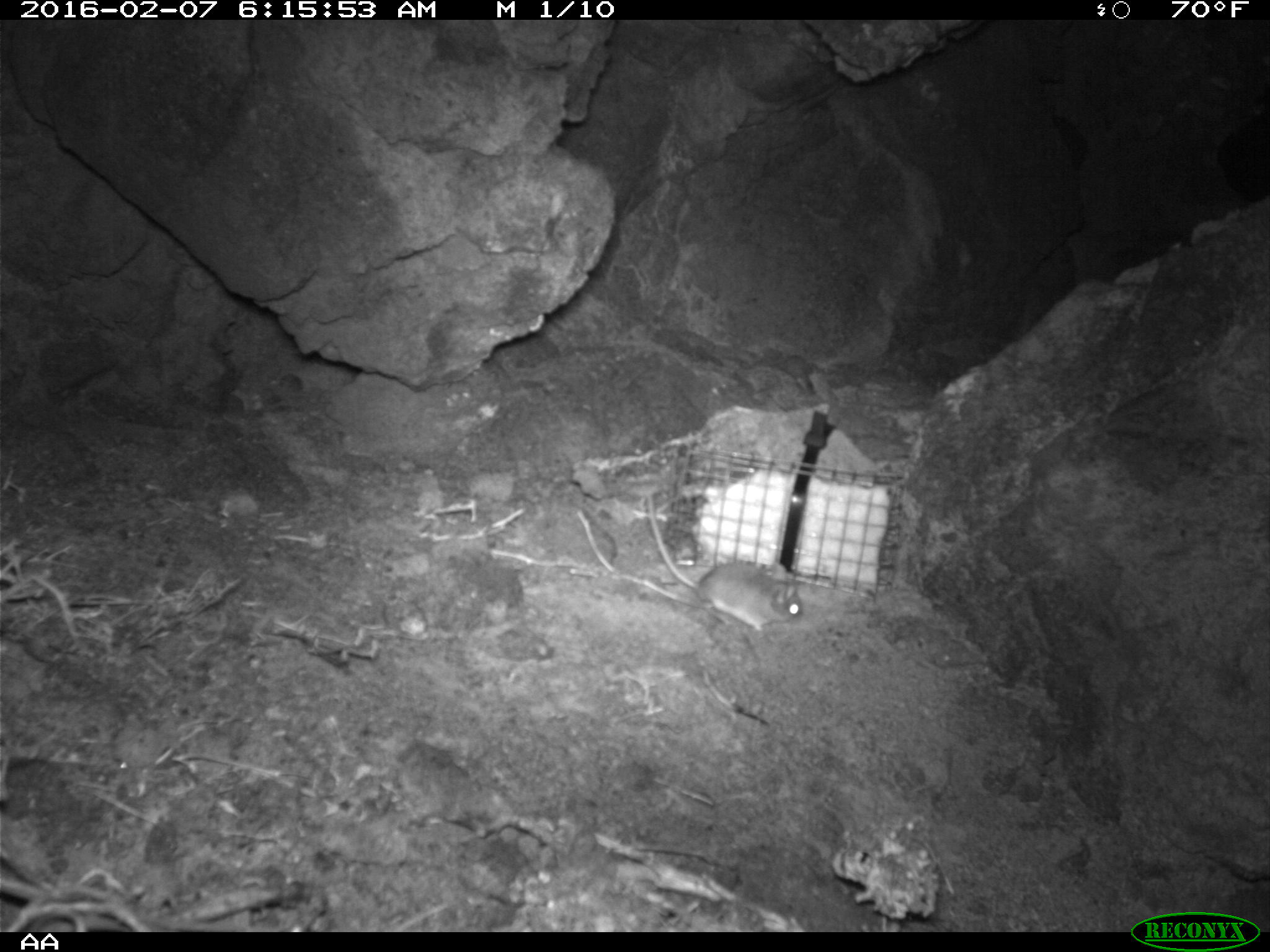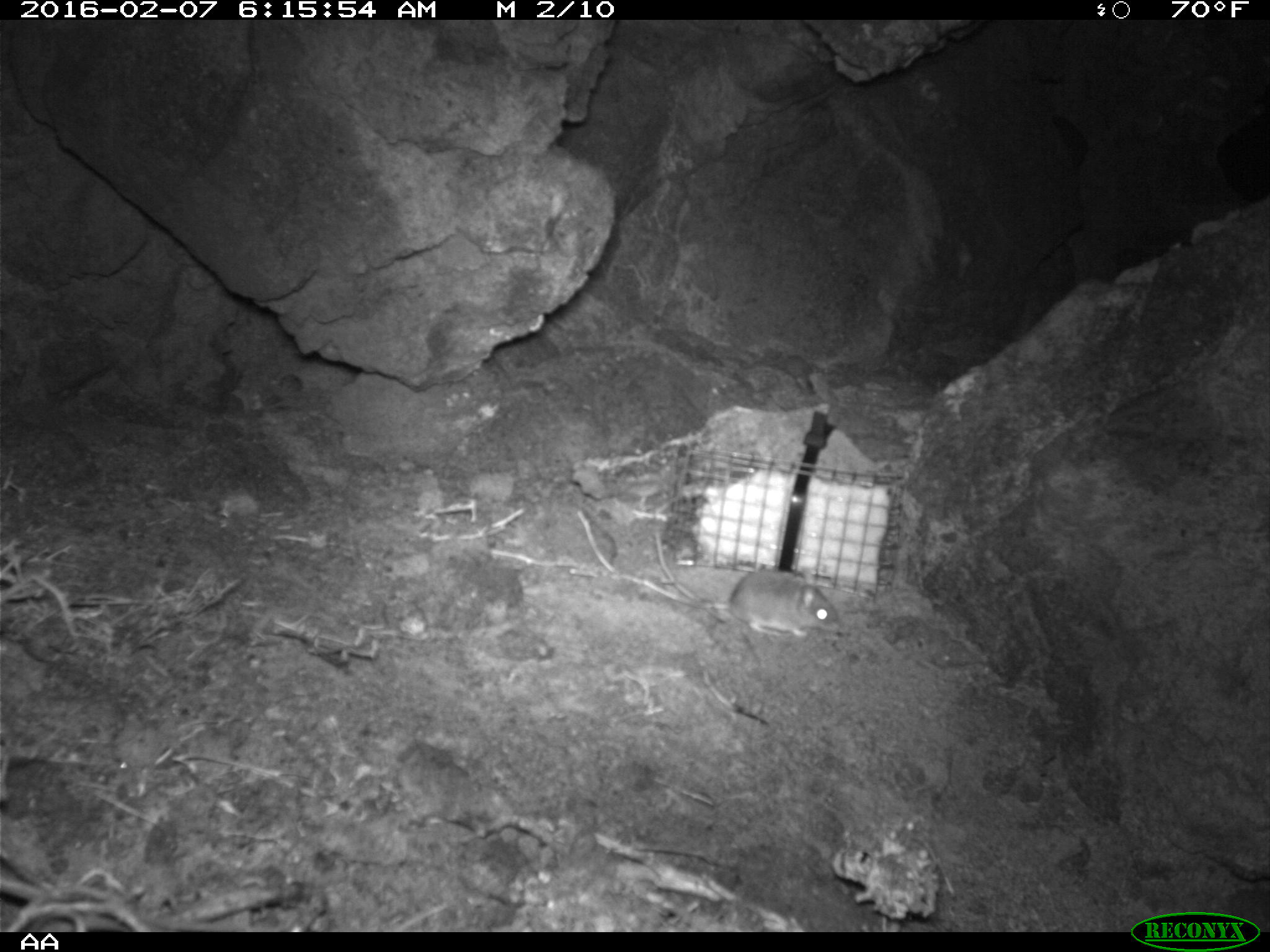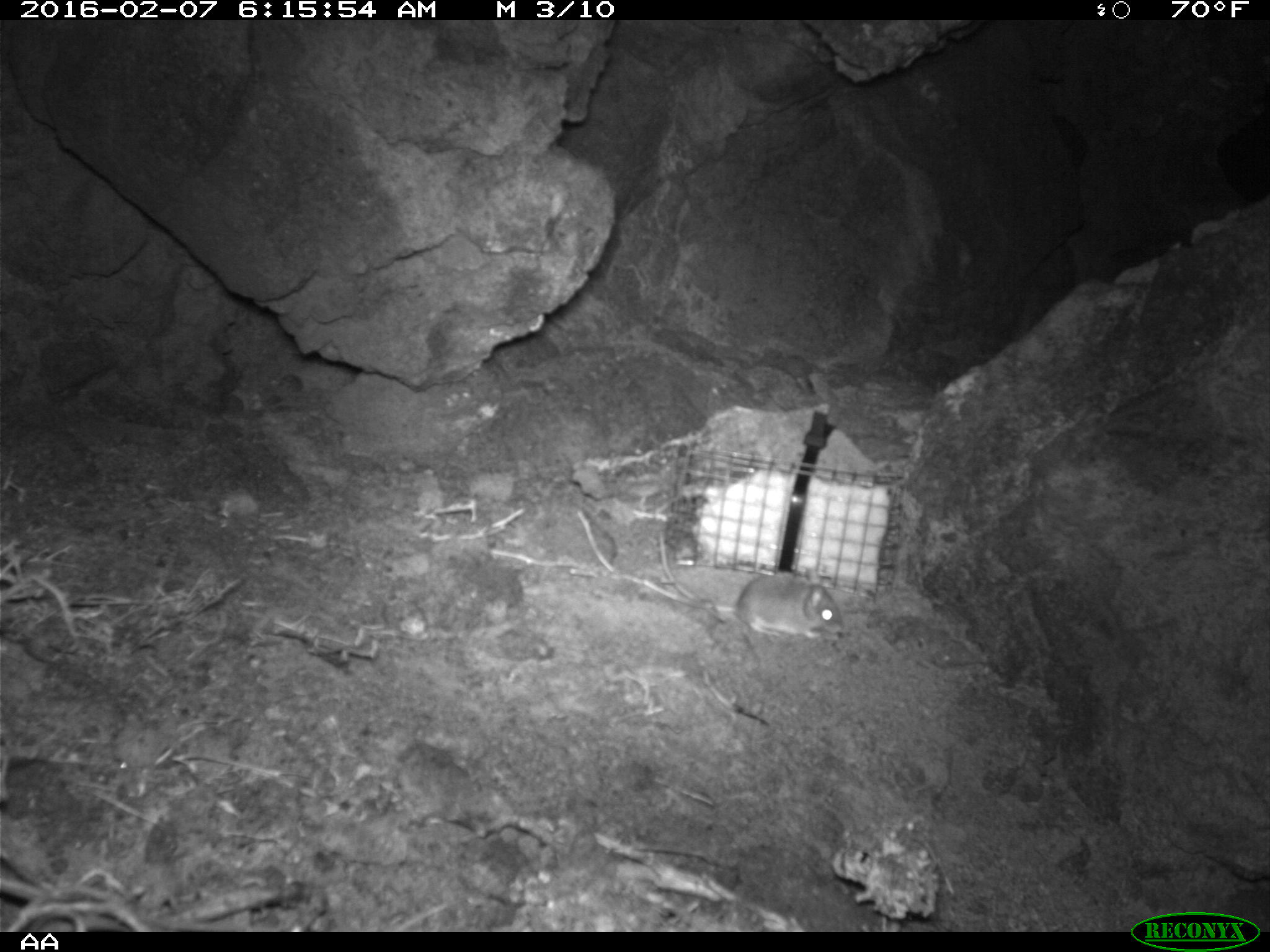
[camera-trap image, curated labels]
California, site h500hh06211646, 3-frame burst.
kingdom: Animalia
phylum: Chordata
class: Mammalia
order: Rodentia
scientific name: Rodentia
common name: rodent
Rodent (Rodentia).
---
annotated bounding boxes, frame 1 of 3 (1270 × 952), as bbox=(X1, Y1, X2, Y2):
rodent: bbox=(645, 492, 802, 630)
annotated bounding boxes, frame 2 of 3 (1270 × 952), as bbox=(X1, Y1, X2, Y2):
rodent: bbox=(655, 529, 840, 637)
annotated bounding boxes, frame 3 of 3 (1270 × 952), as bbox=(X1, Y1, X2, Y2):
rodent: bbox=(654, 524, 844, 640)